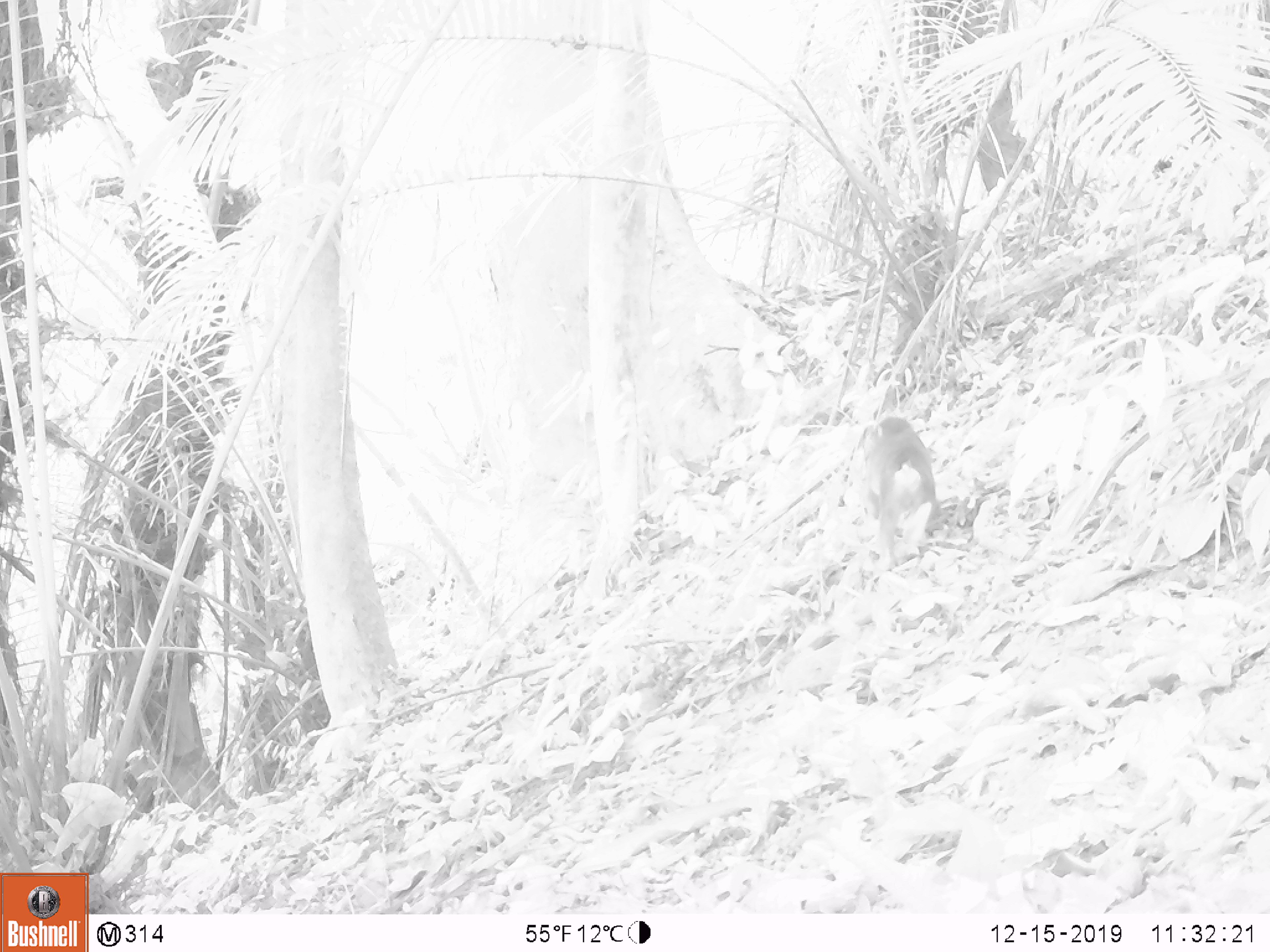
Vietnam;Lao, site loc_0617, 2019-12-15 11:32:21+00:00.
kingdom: Animalia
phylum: Chordata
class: Mammalia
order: Primates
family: Cercopithecidae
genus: Macaca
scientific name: Macaca arctoides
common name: stump-tailed macaque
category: stump tailed macaque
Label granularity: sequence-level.